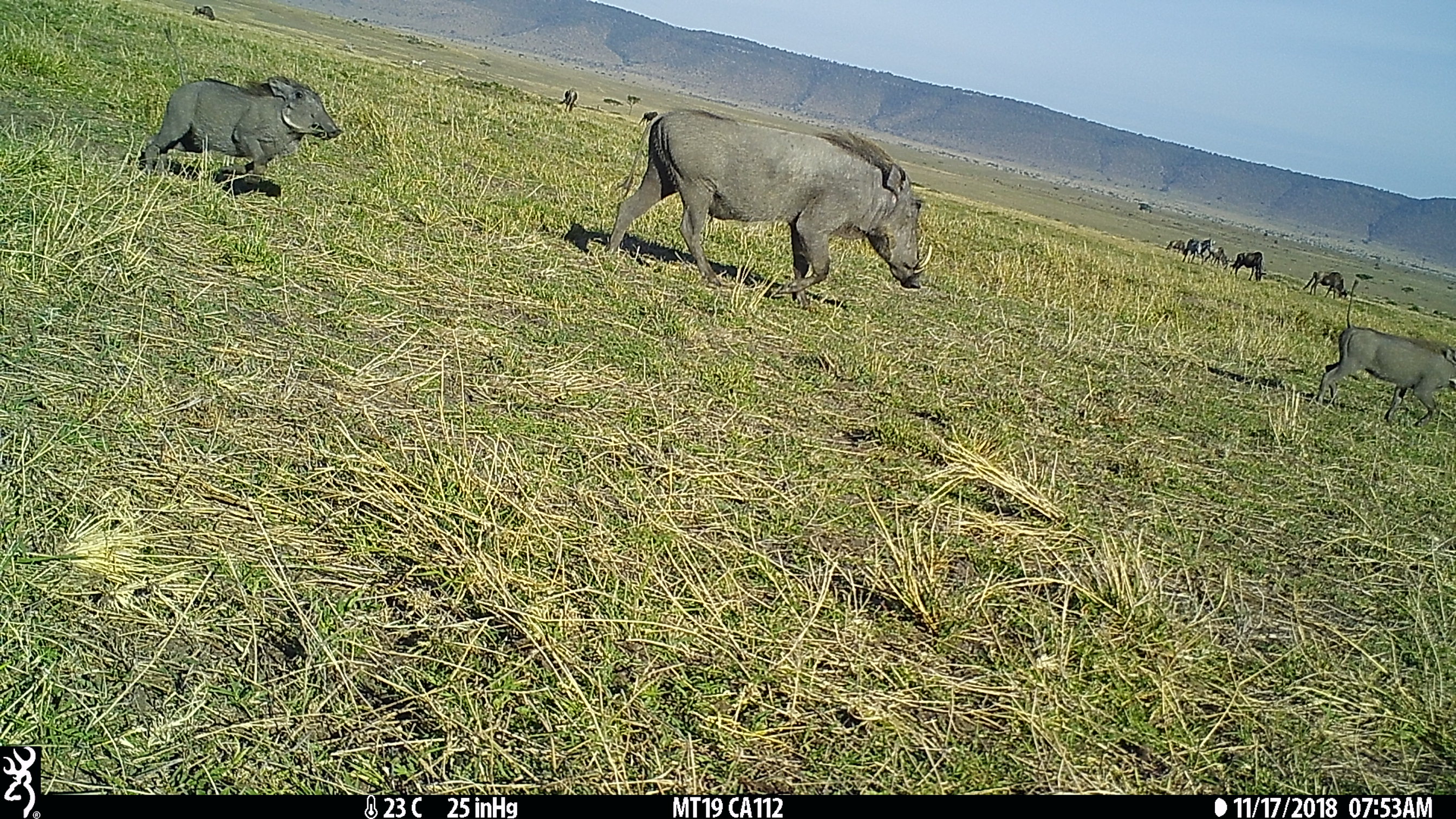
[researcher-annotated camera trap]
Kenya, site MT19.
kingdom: Animalia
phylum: Chordata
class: Mammalia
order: Artiodactyla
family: Suidae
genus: Phacochoerus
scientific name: Phacochoerus africanus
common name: common warthog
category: warthog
Warthog (common warthog) (Phacochoerus africanus).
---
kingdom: Animalia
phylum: Chordata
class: Mammalia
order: Artiodactyla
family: Bovidae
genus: Connochaetes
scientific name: Connochaetes taurinus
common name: blue wildebeest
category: wildebeest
Wildebeest (blue wildebeest) (Connochaetes taurinus).